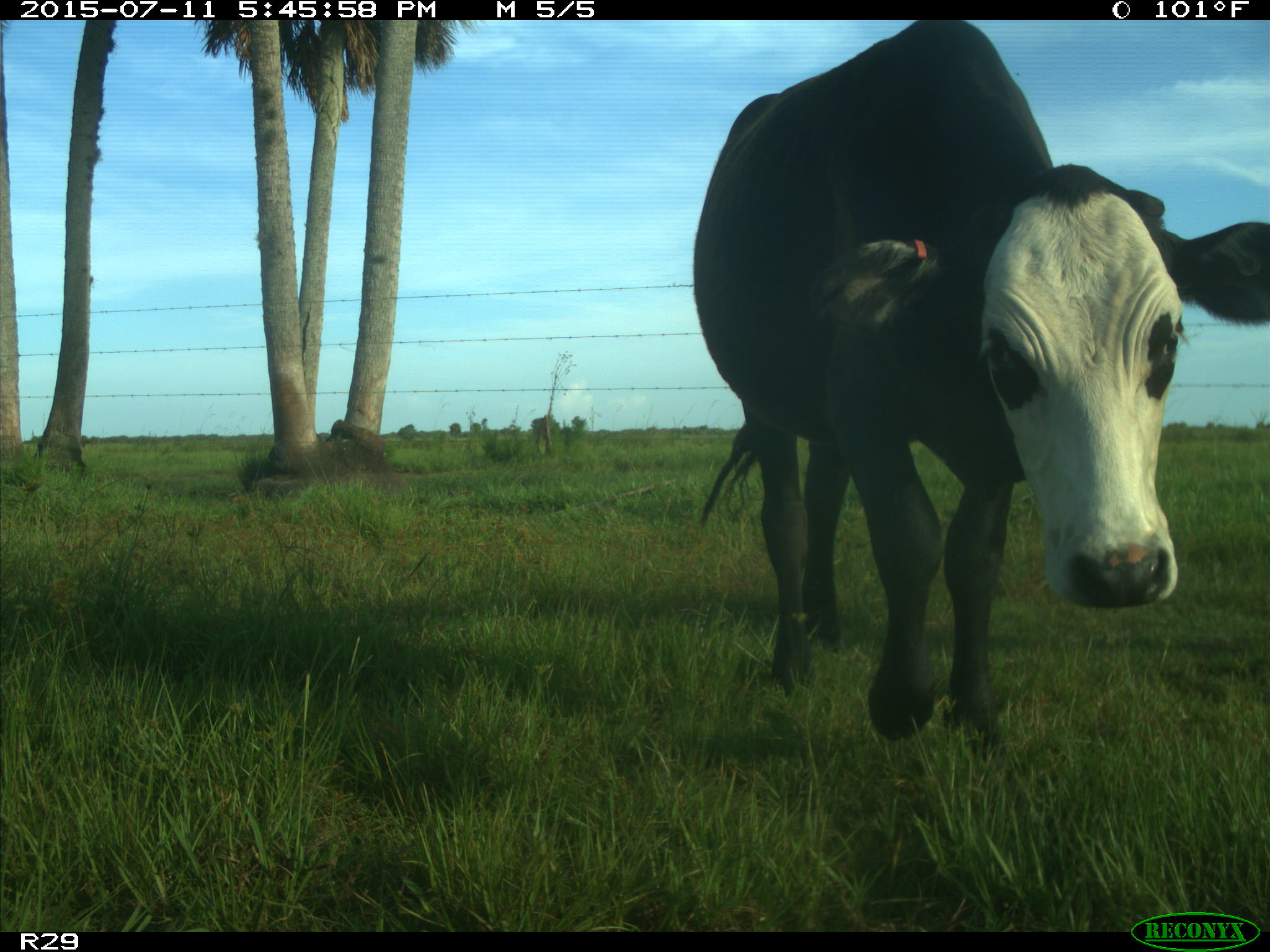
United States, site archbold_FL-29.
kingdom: Animalia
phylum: Chordata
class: Mammalia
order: Artiodactyla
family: Bovidae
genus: Bos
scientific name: Bos taurus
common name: domestic cow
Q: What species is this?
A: Bos taurus (domestic cow).